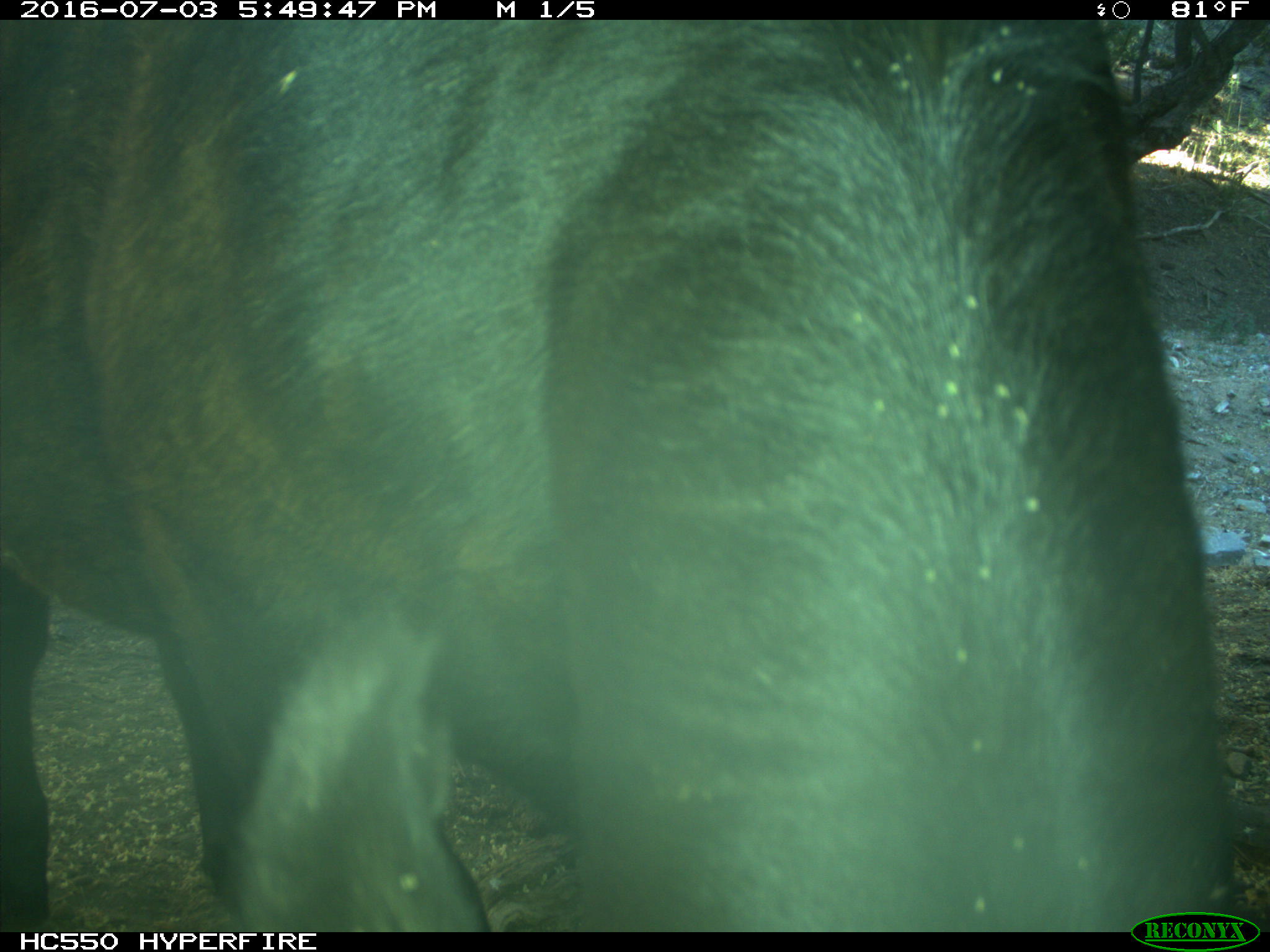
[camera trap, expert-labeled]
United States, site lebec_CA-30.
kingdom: Animalia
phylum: Chordata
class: Mammalia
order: Artiodactyla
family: Bovidae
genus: Bos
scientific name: Bos taurus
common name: domestic cow